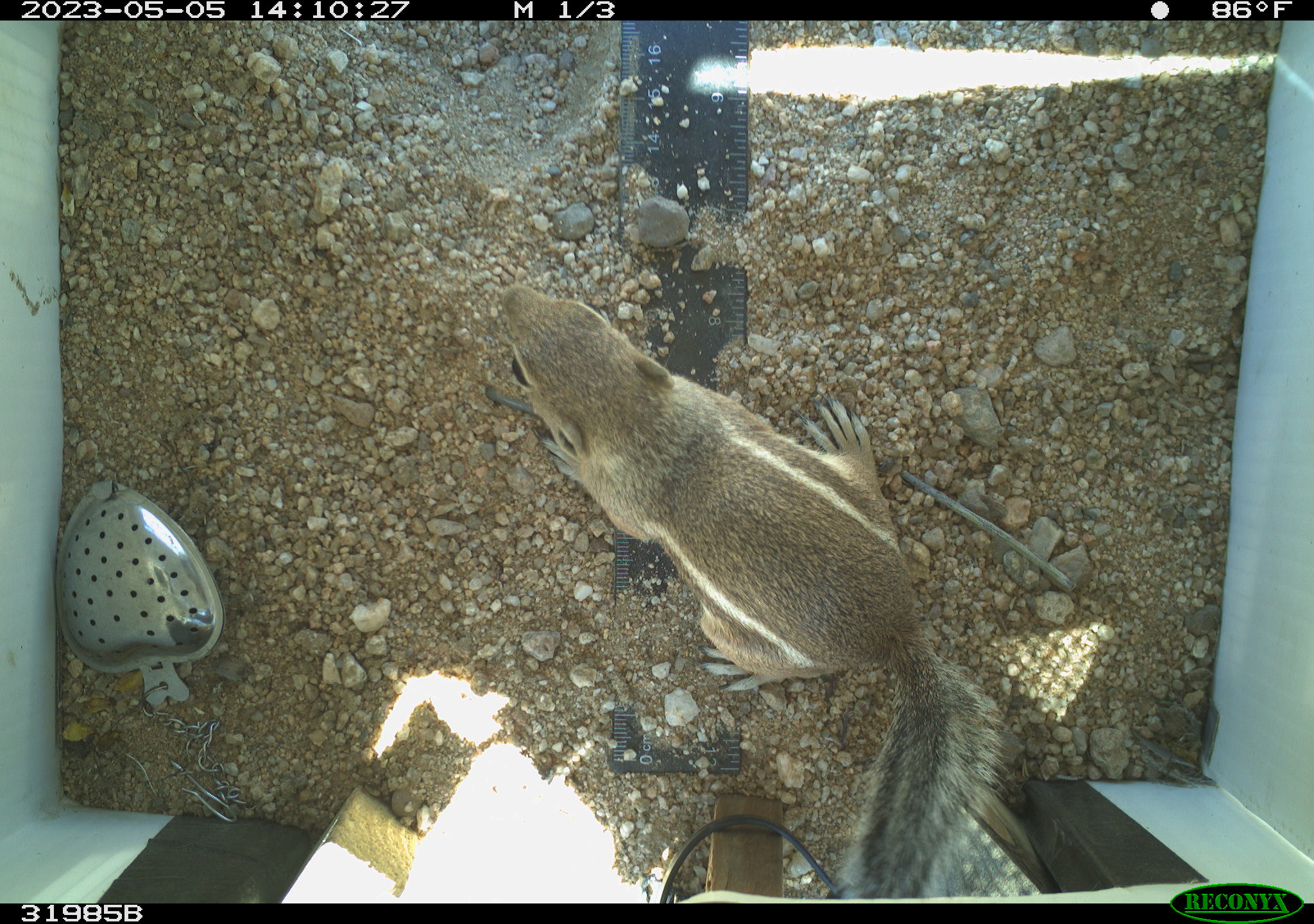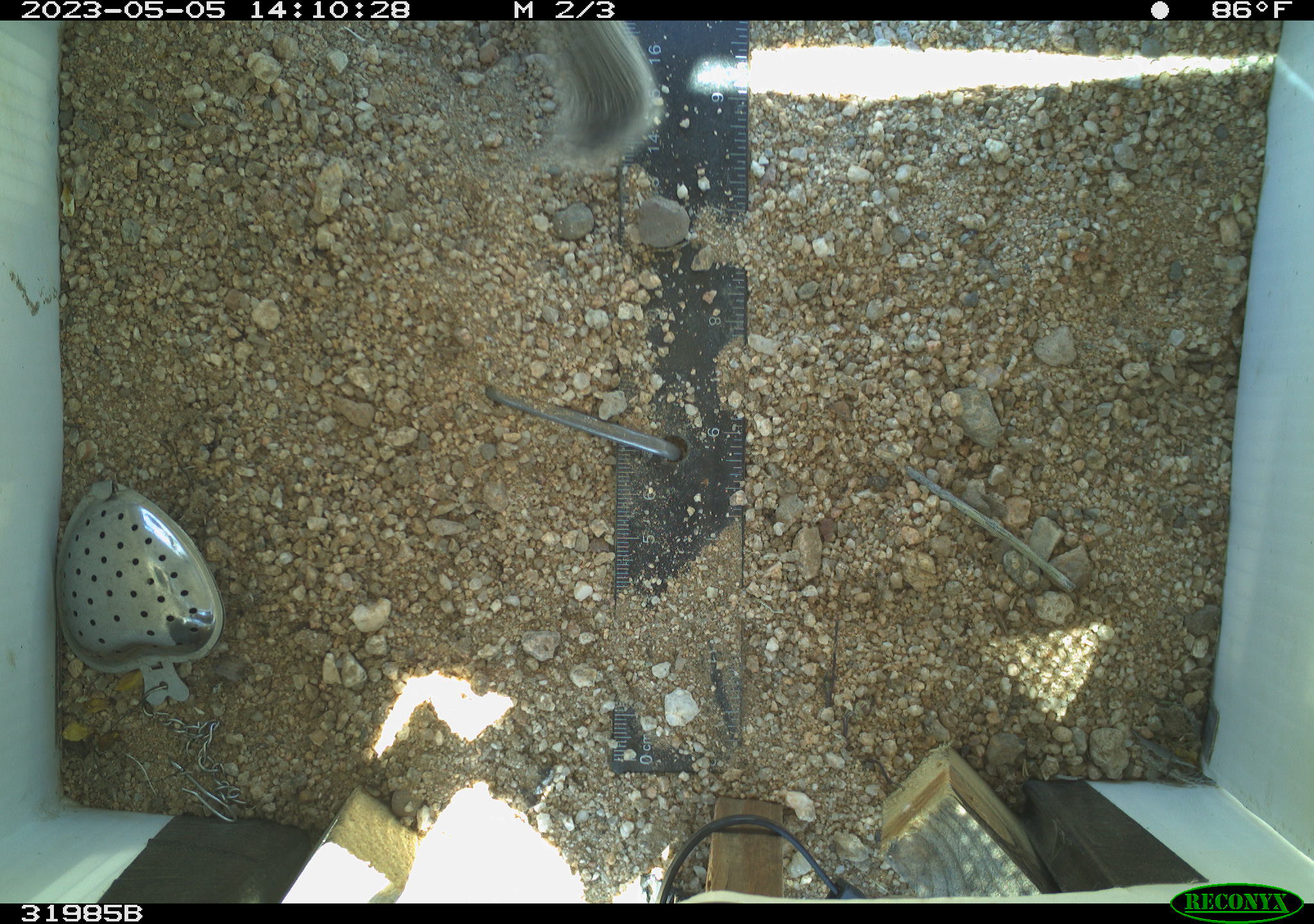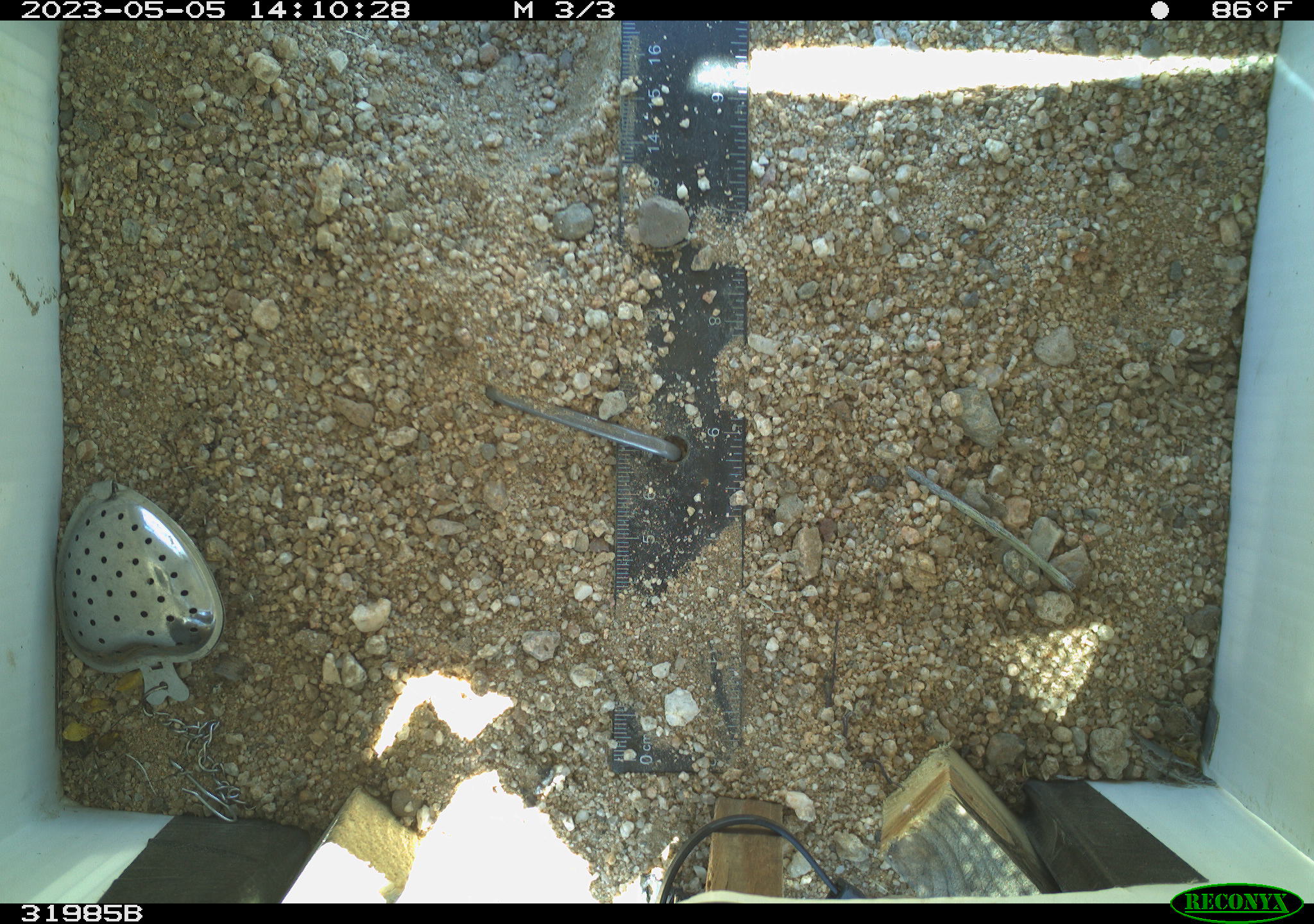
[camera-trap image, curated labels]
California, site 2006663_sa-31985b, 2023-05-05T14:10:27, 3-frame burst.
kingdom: Animalia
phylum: Chordata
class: Mammalia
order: Rodentia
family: Sciuridae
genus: Ammospermophilus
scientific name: Ammospermophilus leucurus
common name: white-tailed antelope squirrel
White-tailed antelope squirrel (Ammospermophilus leucurus).